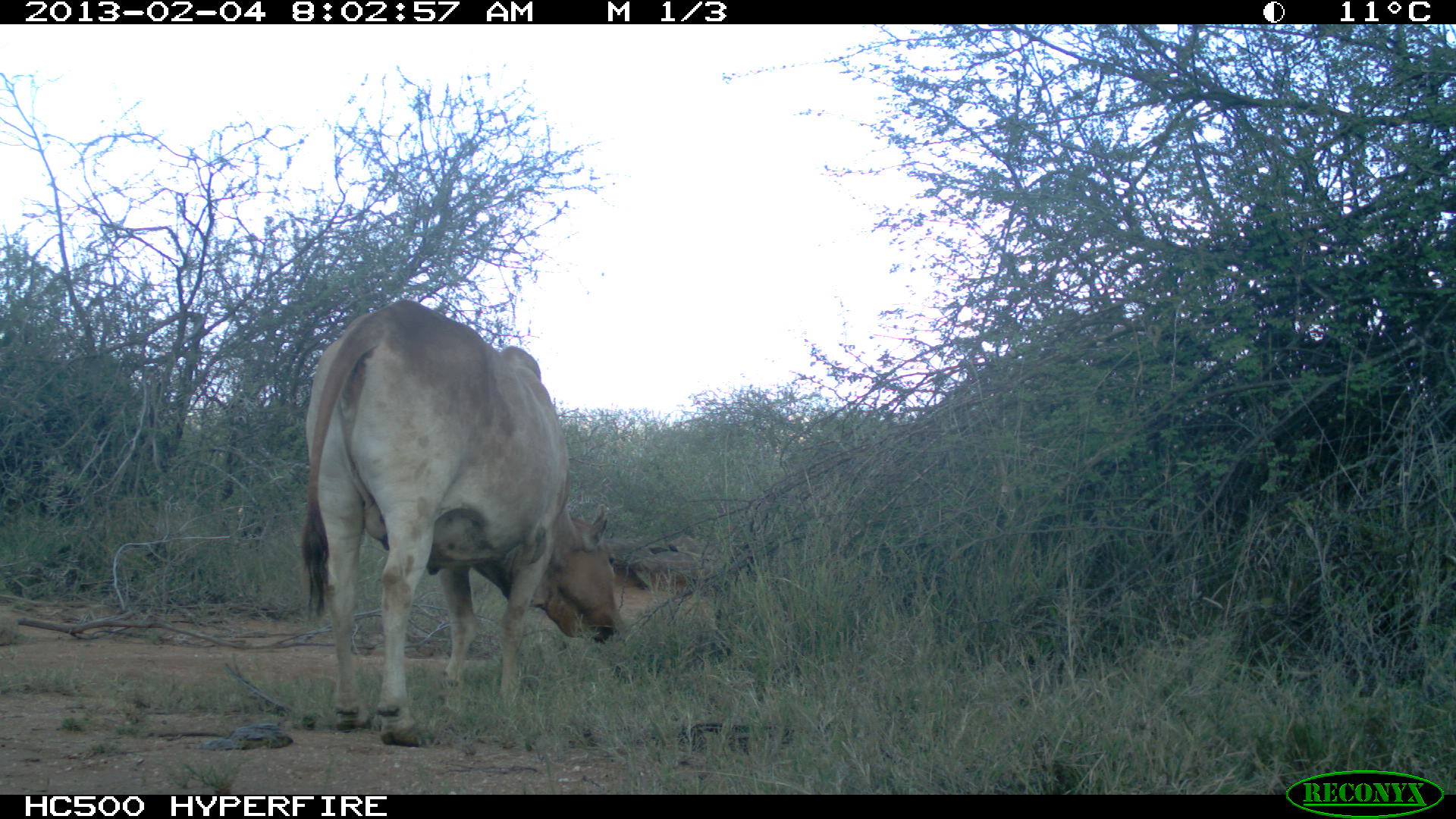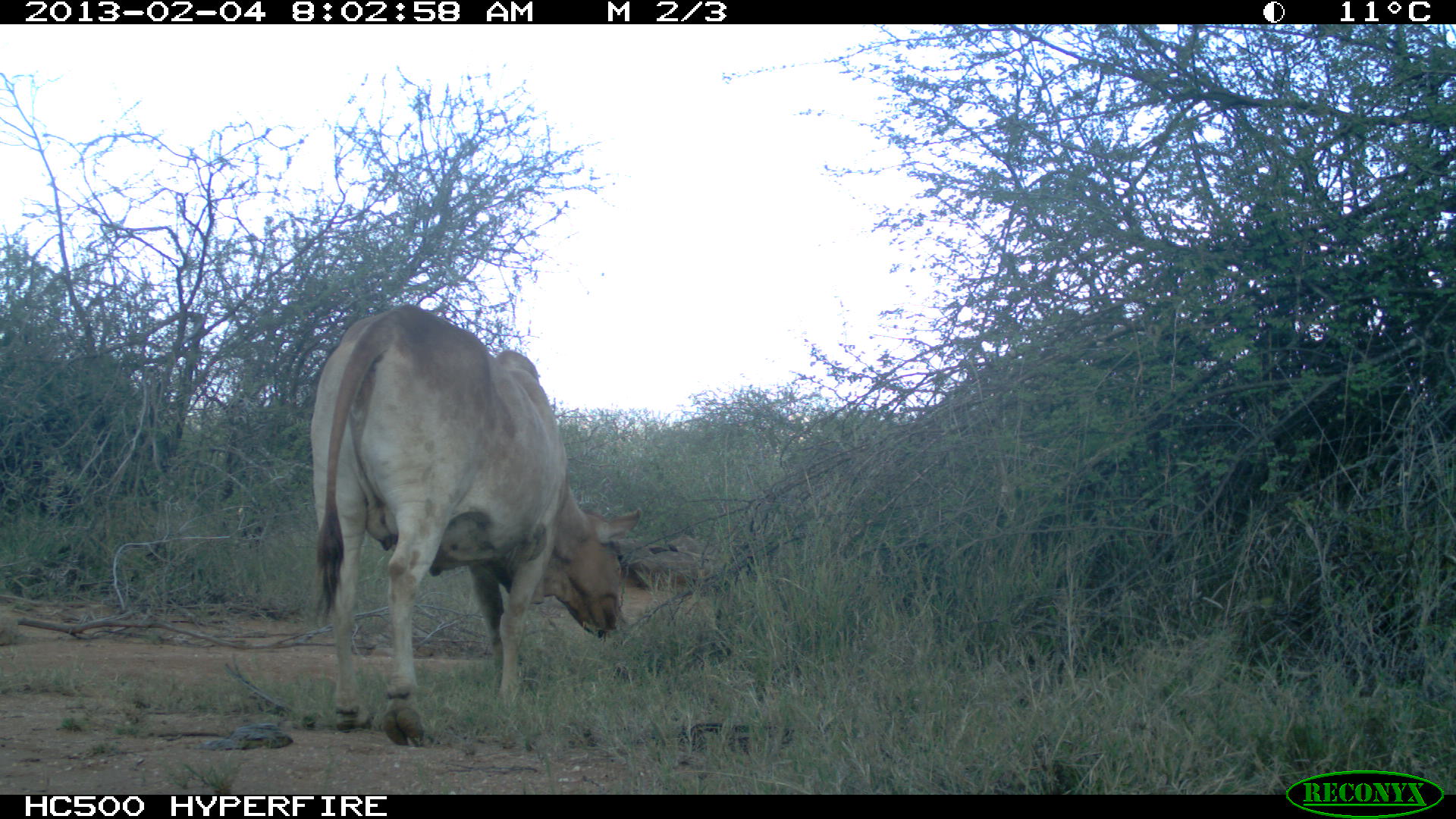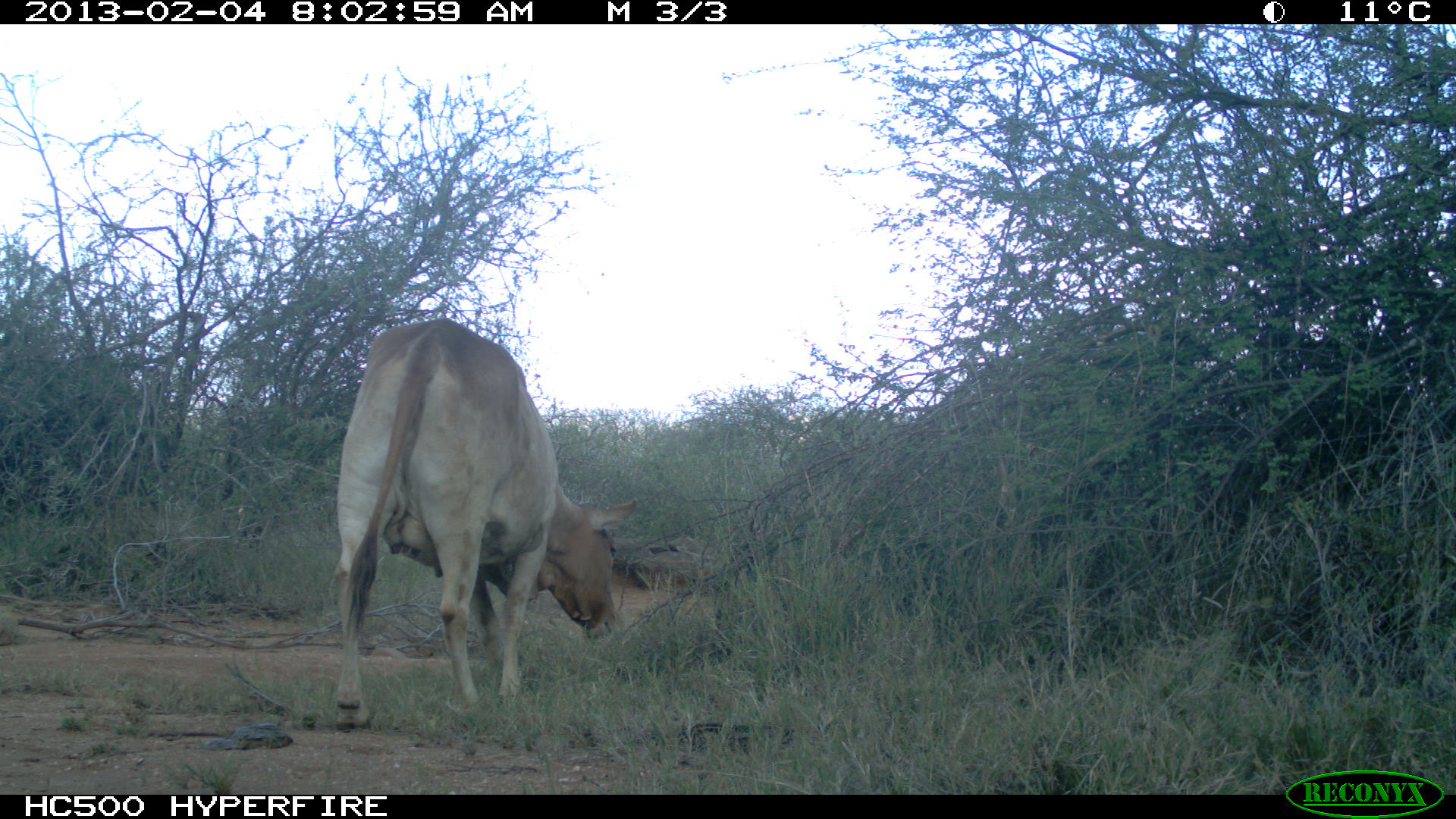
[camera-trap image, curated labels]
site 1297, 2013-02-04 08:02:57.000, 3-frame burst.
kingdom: Animalia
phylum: Chordata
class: Mammalia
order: Artiodactyla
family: Bovidae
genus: Bos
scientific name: Bos taurus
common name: domestic cattle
Bos taurus (domestic cattle), count 1.